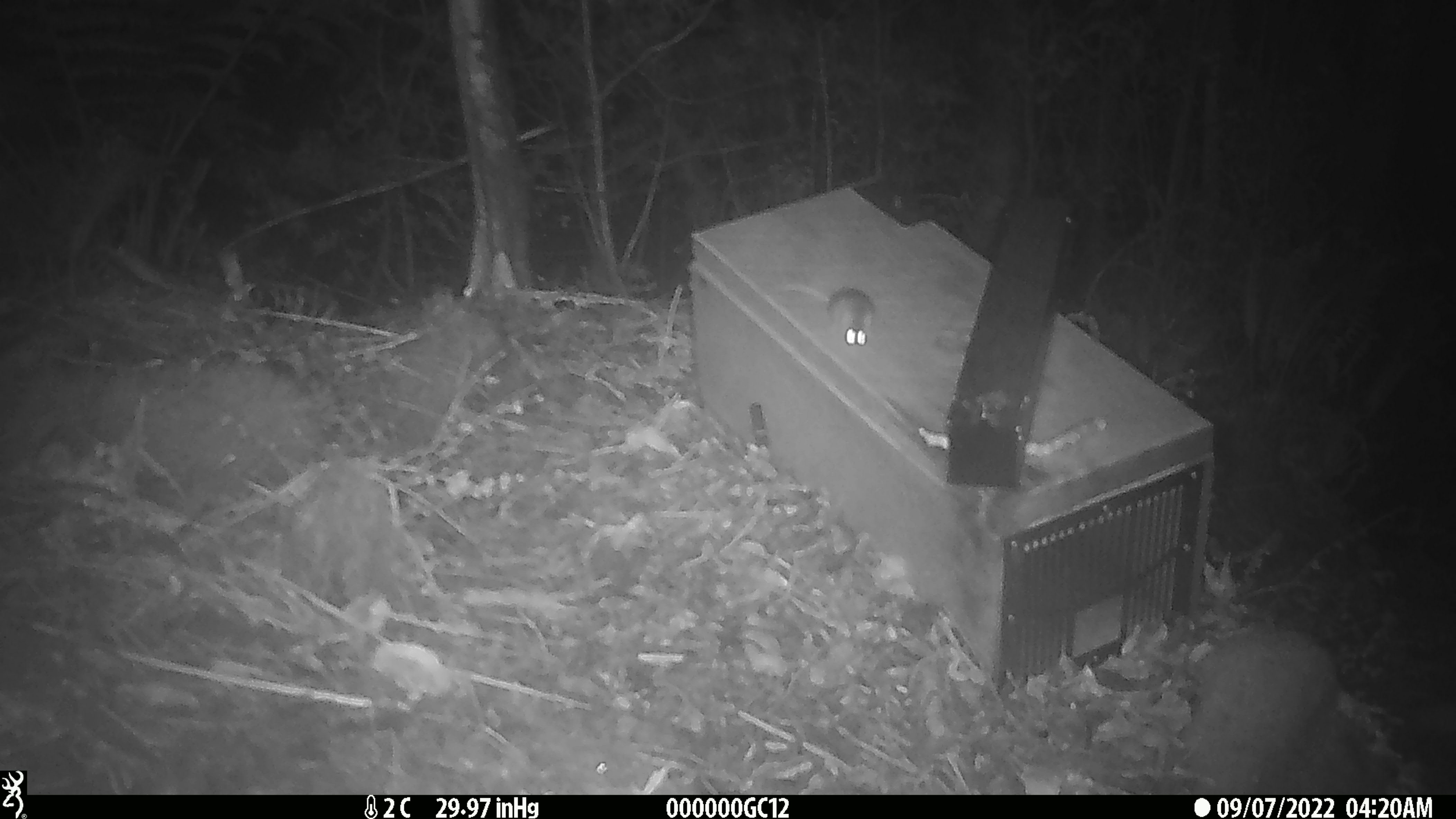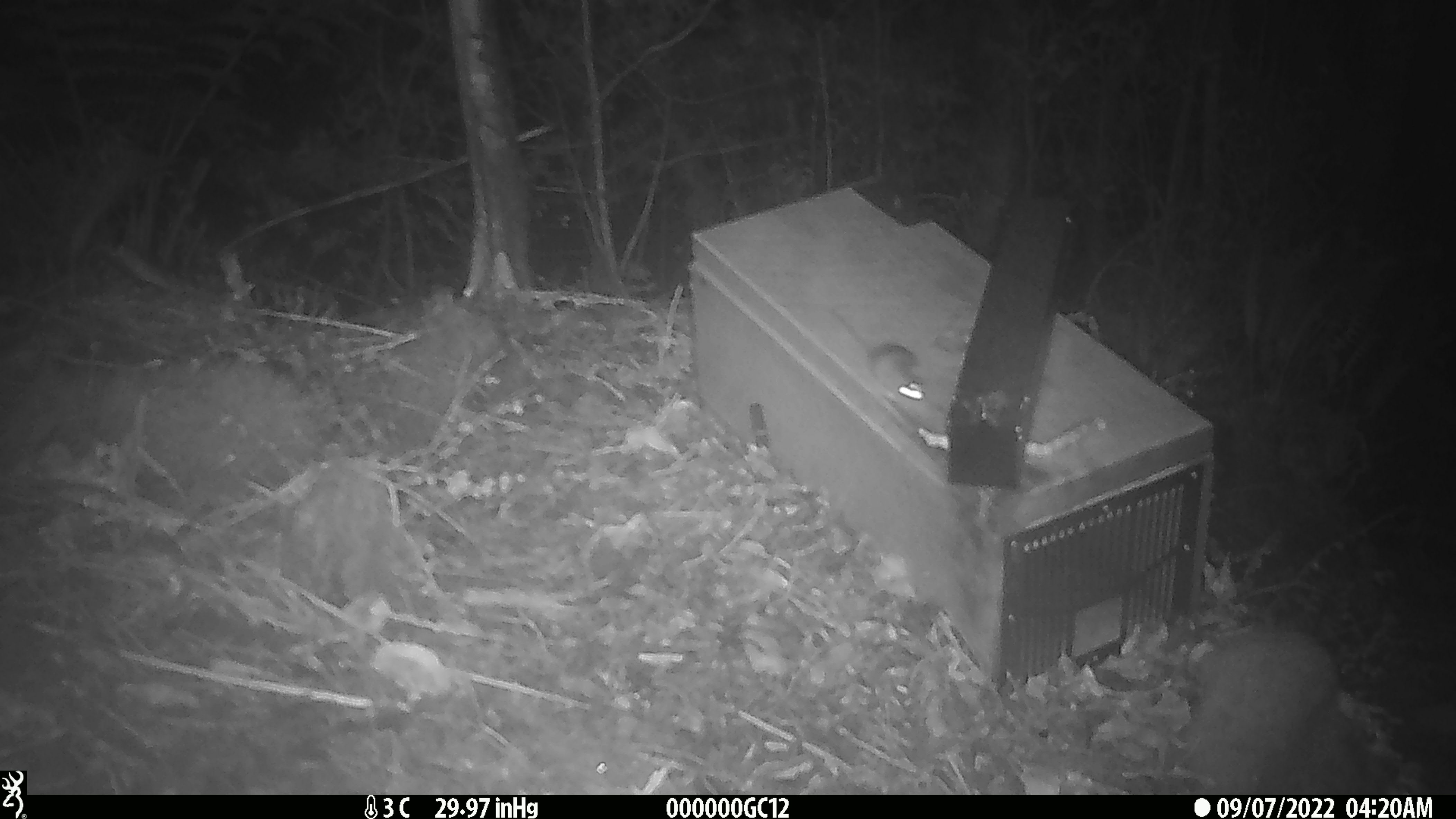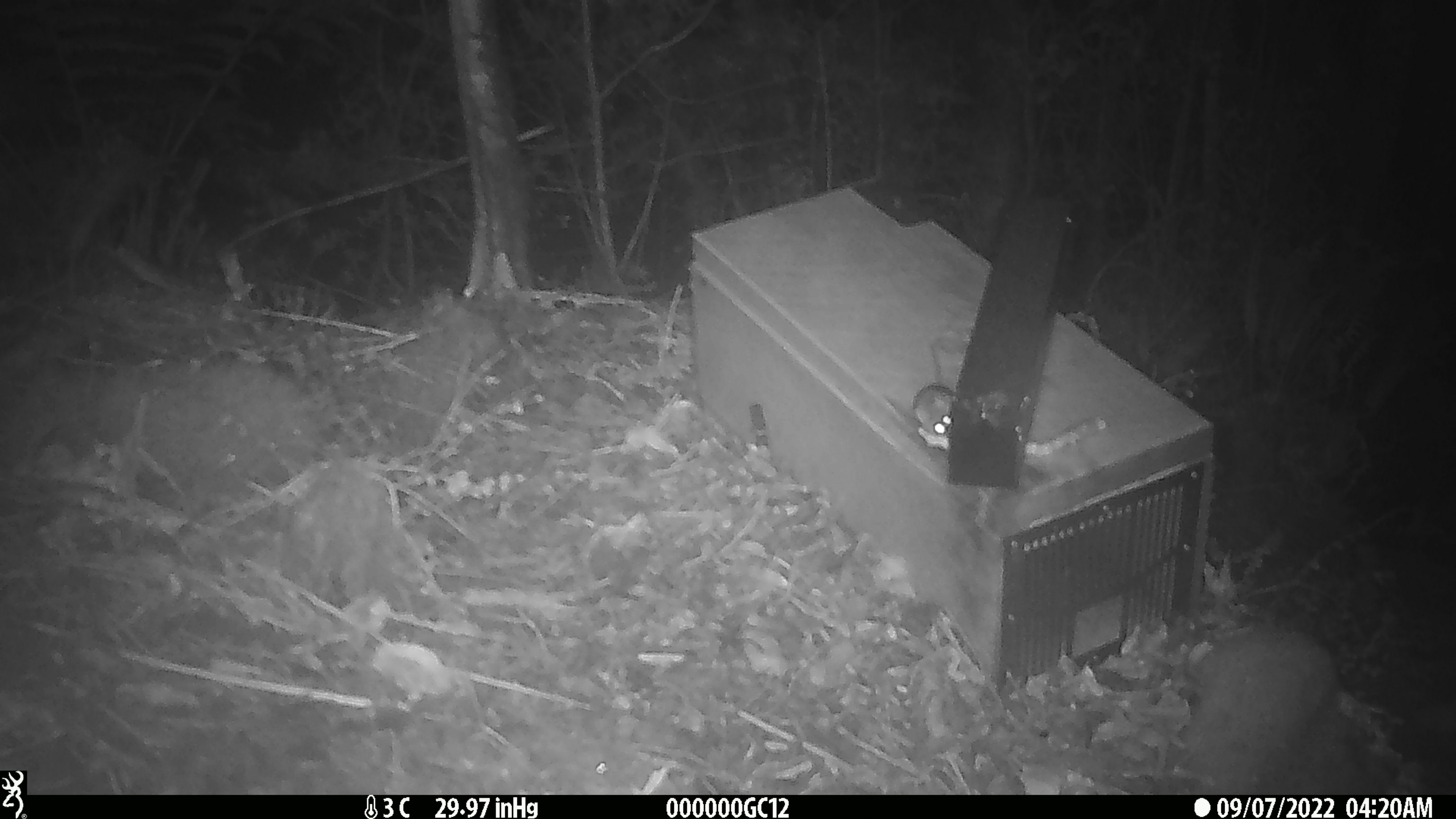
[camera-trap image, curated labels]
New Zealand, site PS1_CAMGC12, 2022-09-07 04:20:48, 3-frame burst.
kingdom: Animalia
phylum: Chordata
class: Mammalia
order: Rodentia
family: Muridae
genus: Mus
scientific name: Mus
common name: mouse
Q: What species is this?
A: Mouse (Mus).